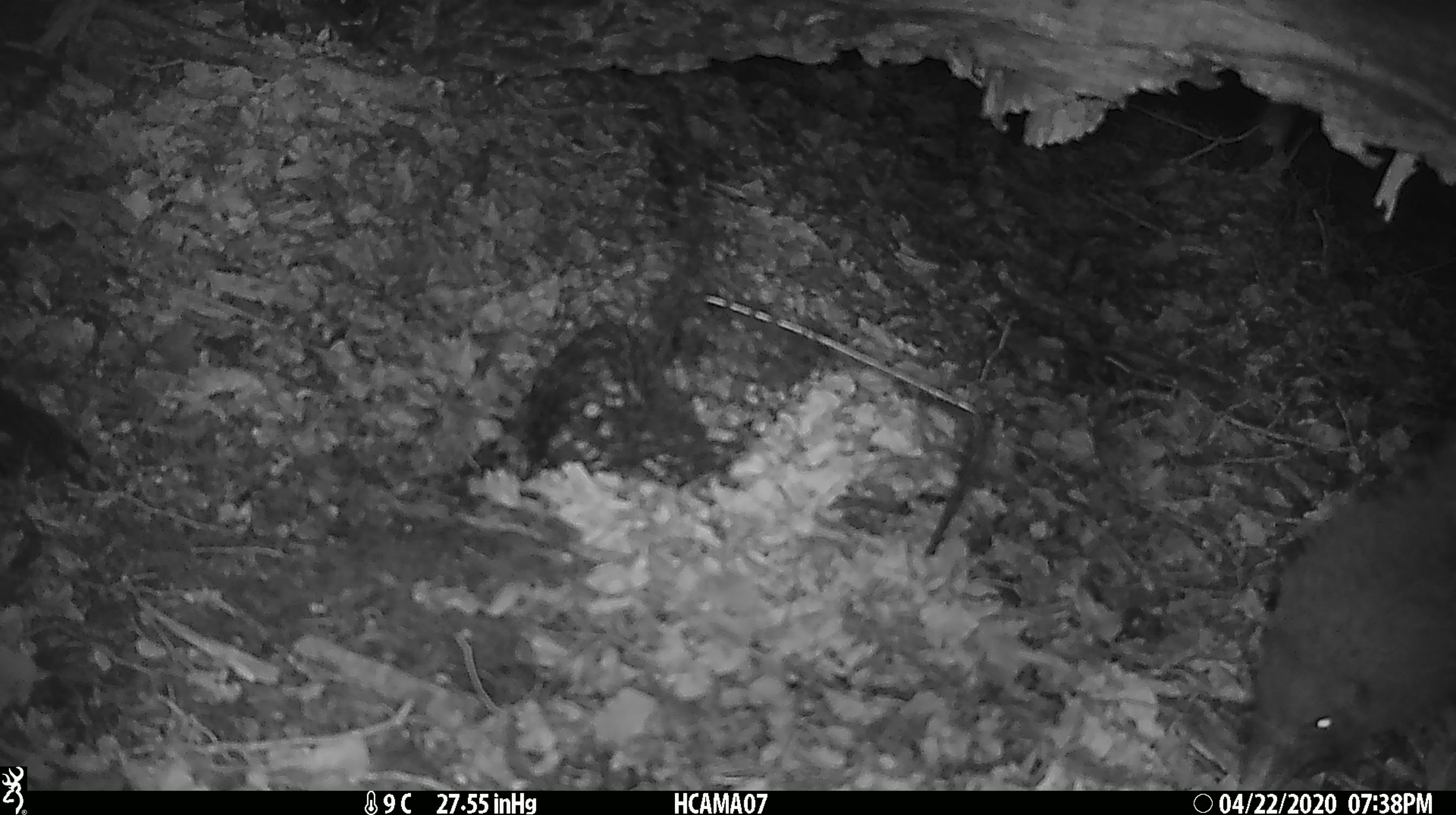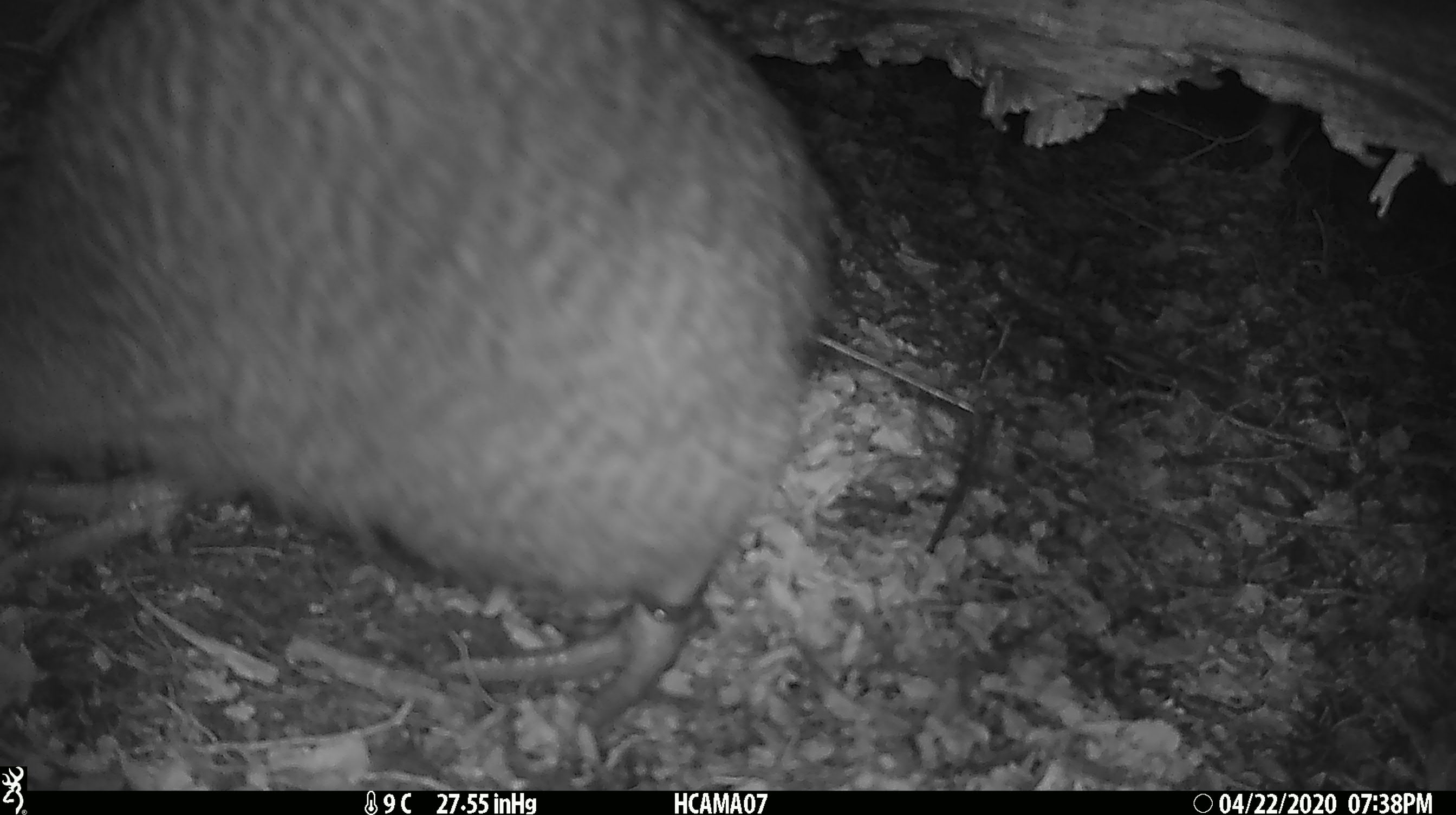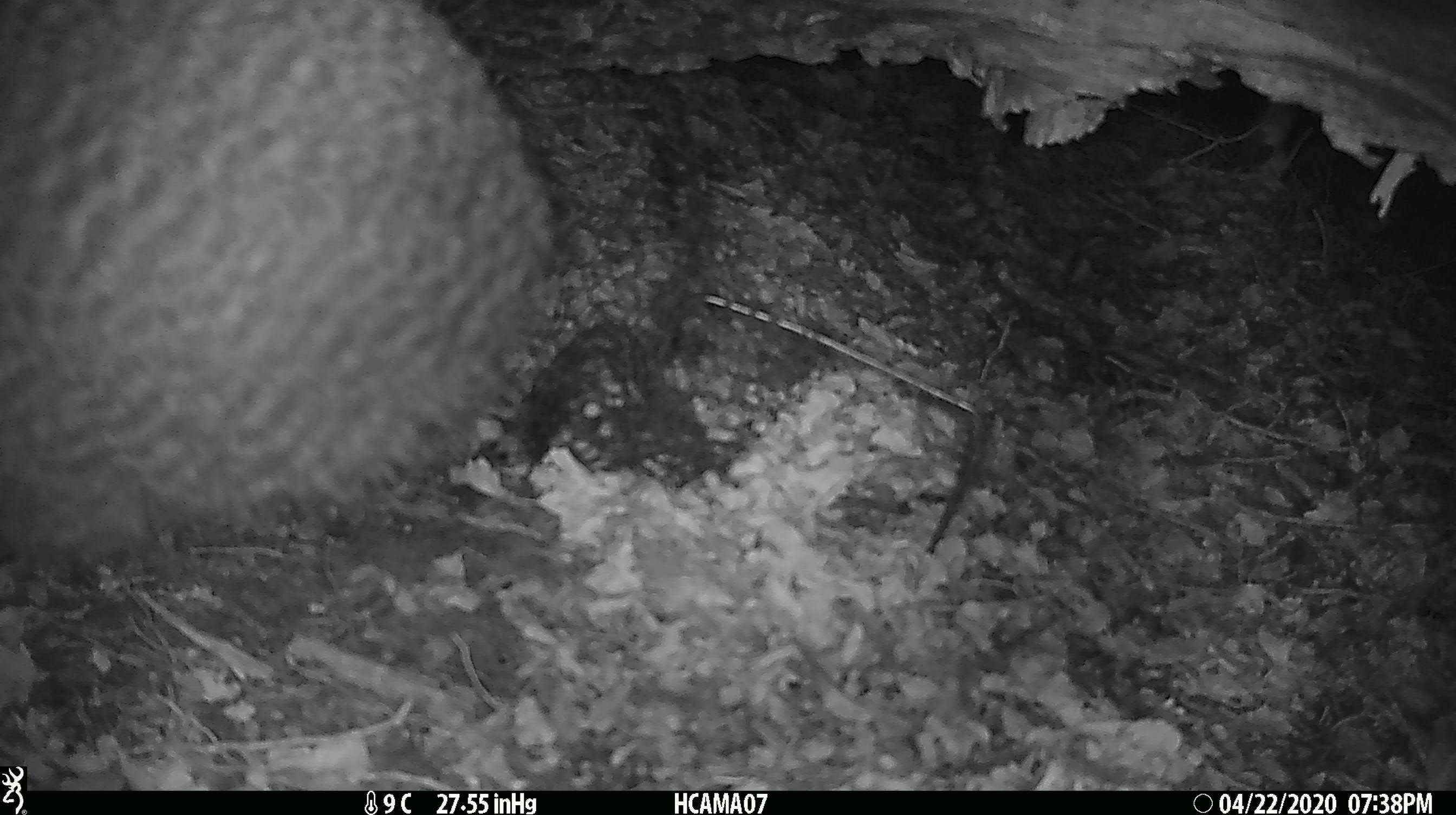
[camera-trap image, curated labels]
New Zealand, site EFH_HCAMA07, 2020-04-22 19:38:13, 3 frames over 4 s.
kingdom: Animalia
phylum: Chordata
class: Aves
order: Apterygiformes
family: Apterygidae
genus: Apteryx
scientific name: Apteryx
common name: kiwi